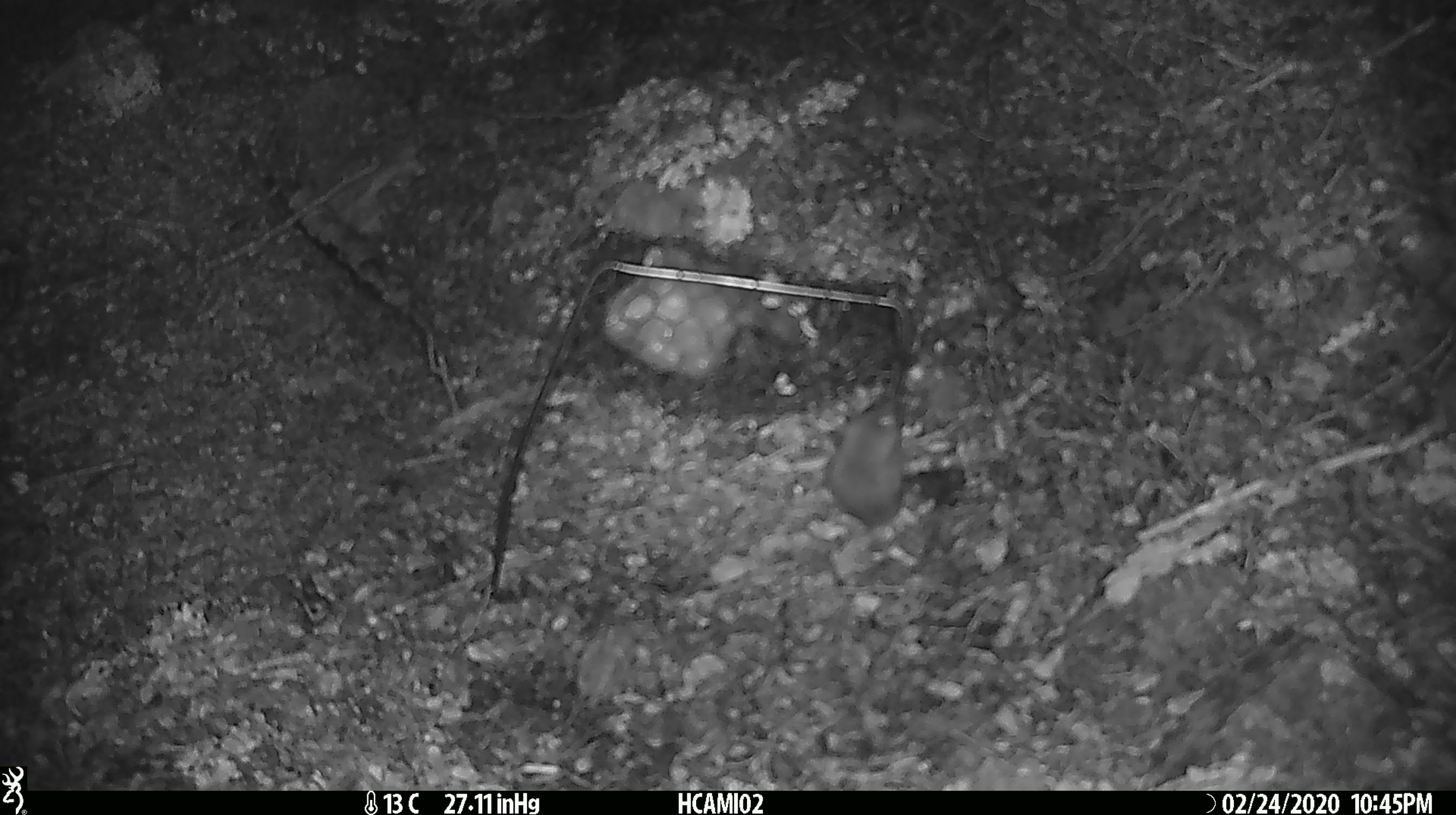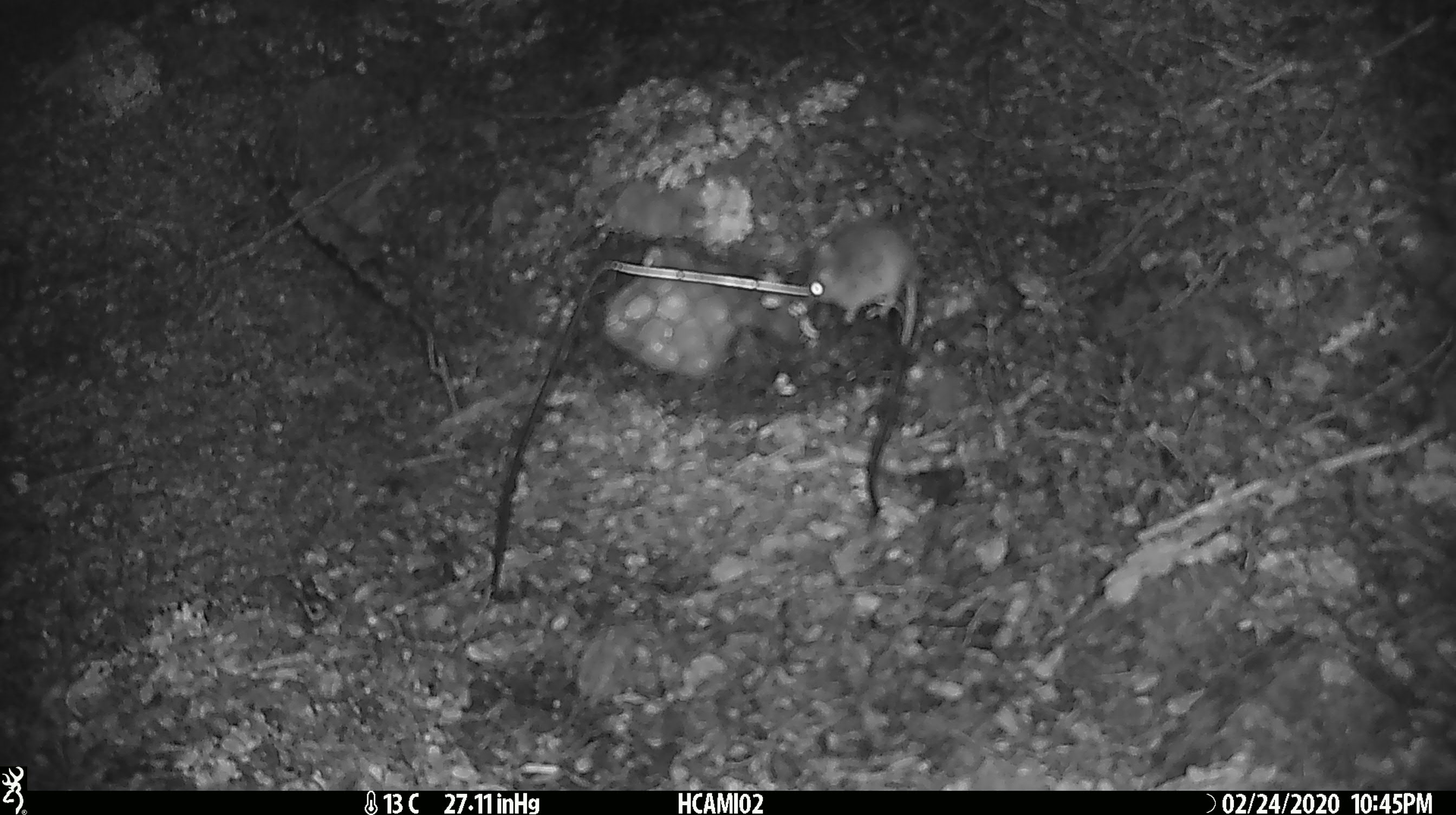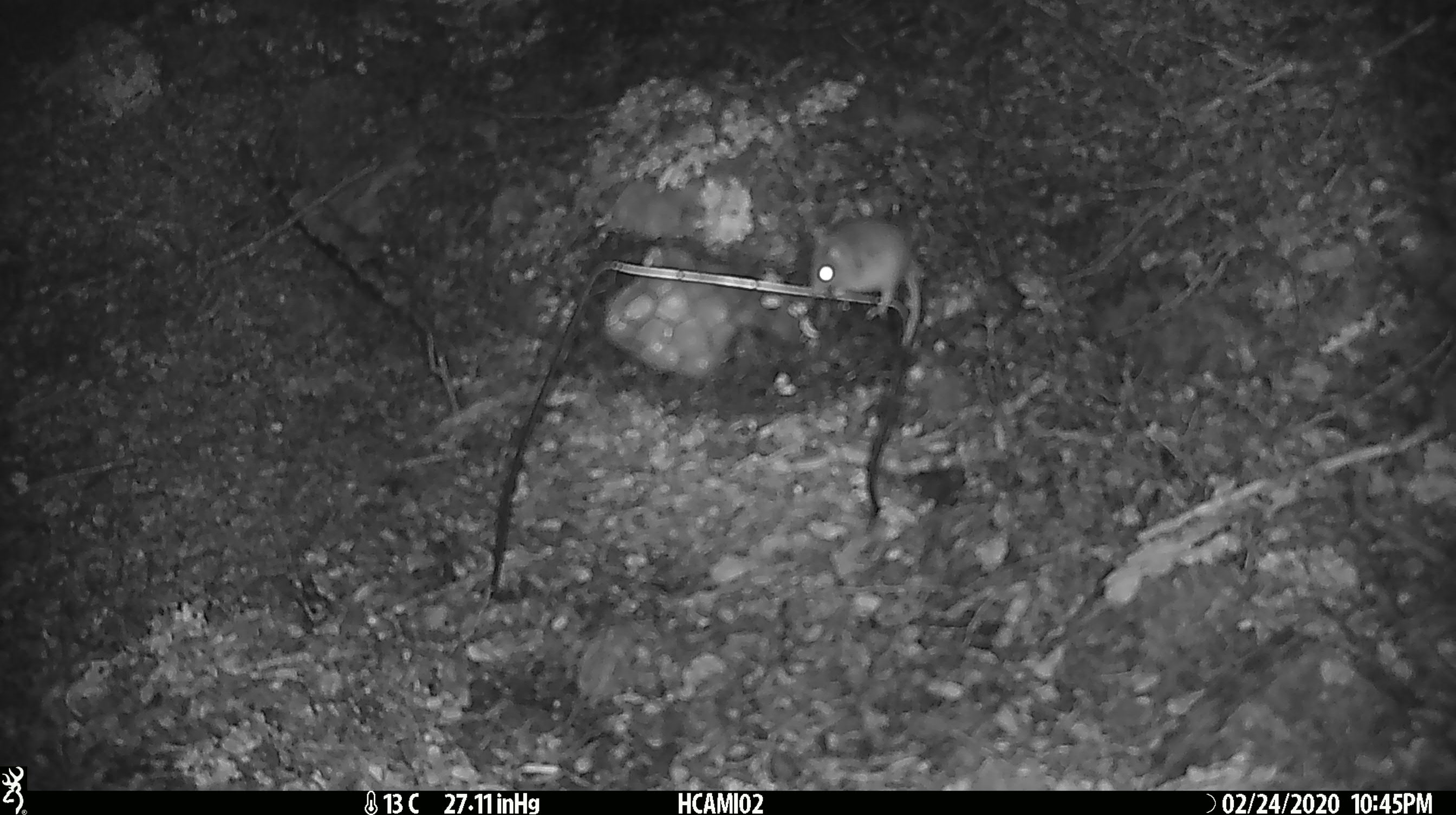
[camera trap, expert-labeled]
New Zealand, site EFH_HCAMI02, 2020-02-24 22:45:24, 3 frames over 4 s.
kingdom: Animalia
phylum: Chordata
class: Mammalia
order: Rodentia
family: Muridae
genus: Mus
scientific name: Mus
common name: mouse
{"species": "mouse (Mus)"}